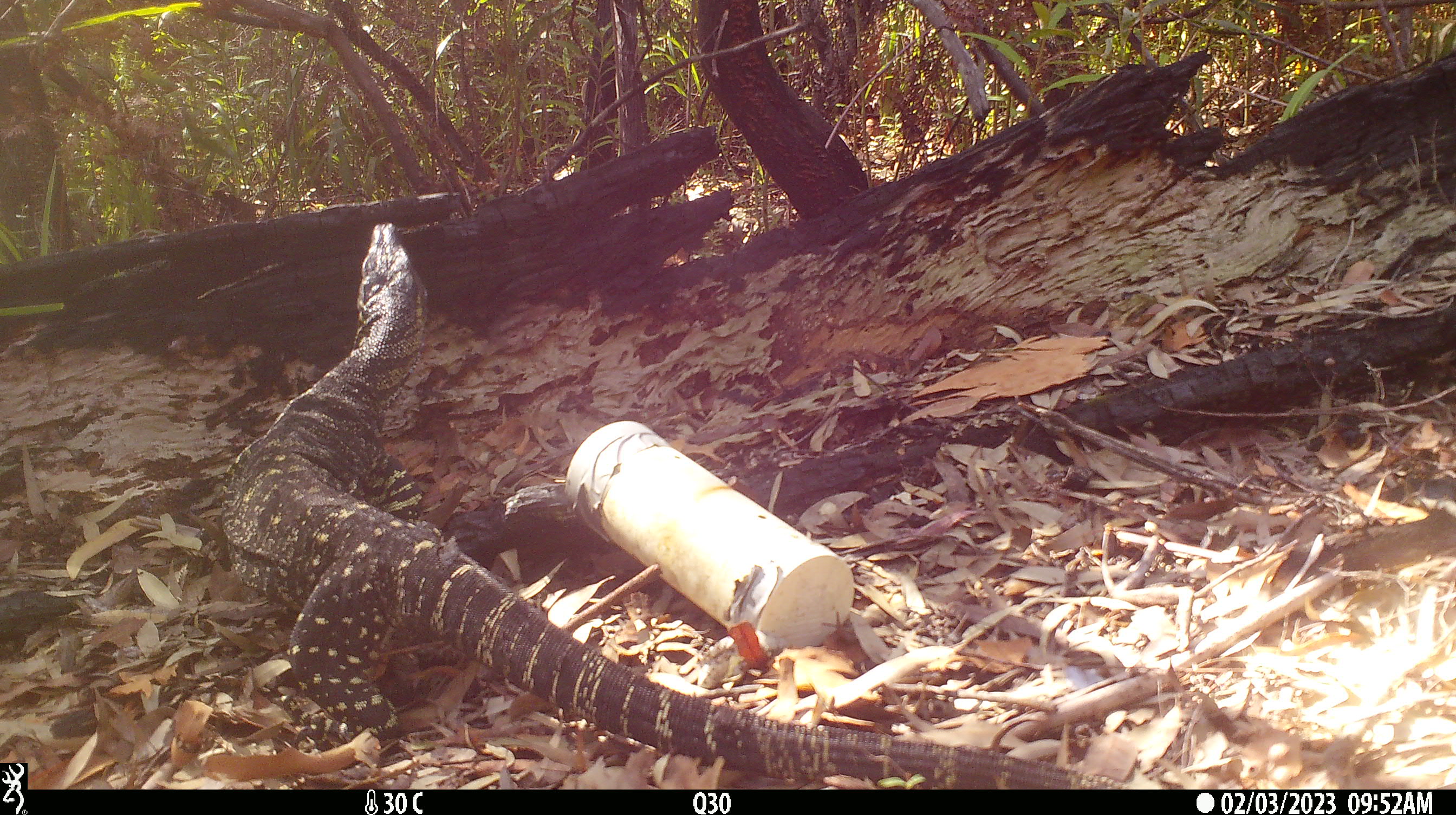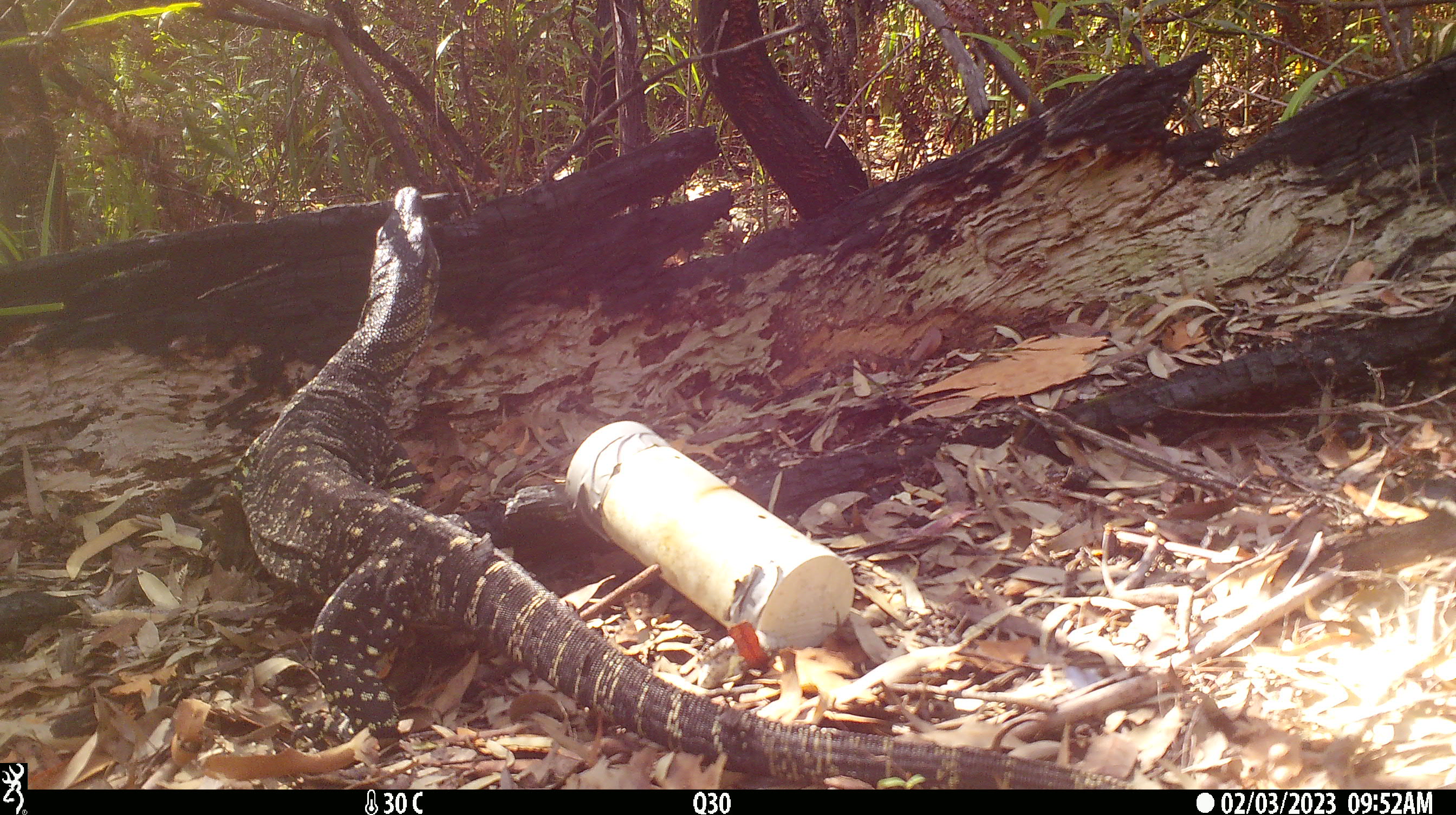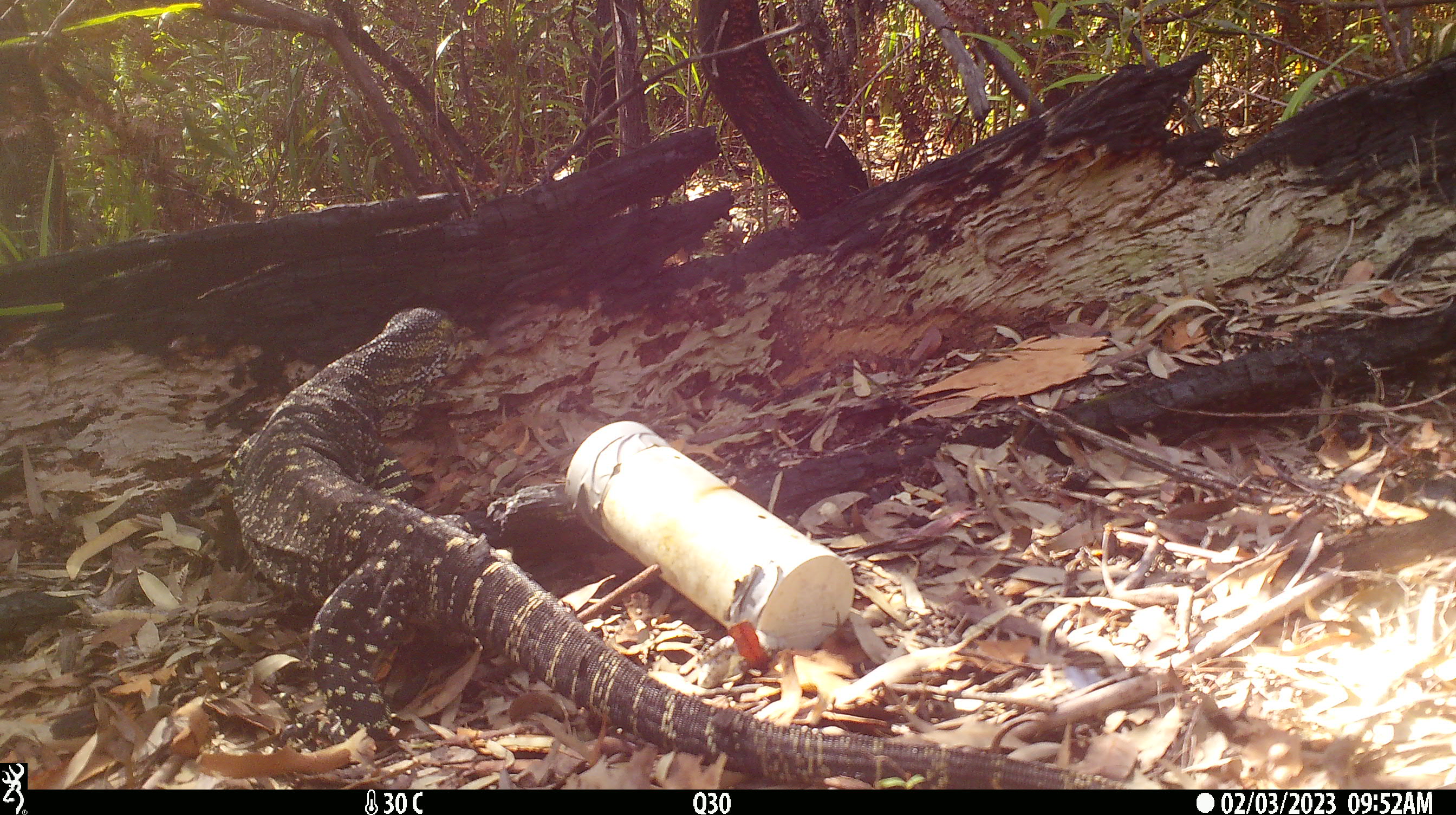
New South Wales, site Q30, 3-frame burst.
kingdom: Animalia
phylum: Chordata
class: Reptilia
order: Squamata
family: Varanidae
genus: Varanus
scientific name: Varanus varius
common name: lace monitor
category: goanna